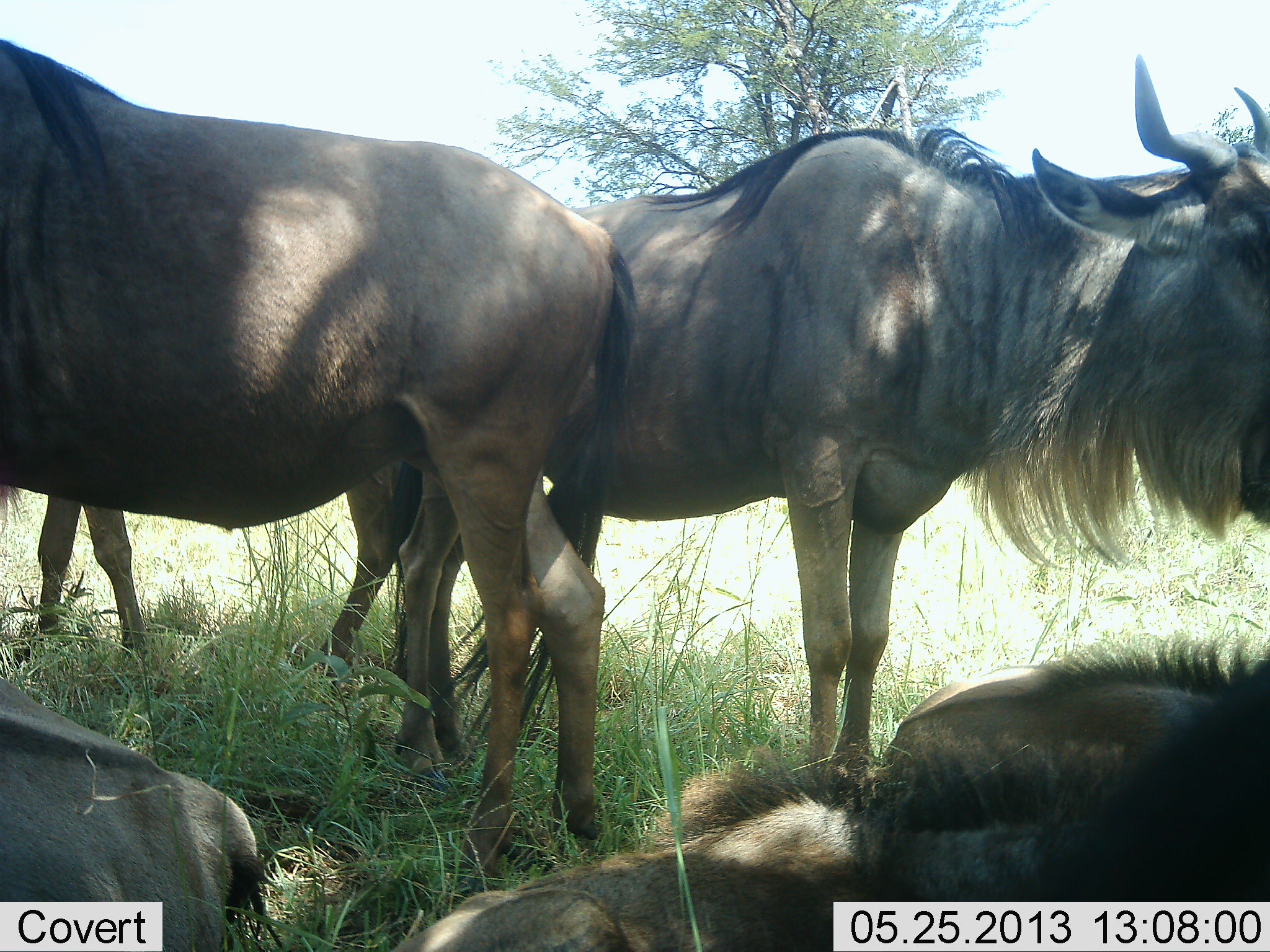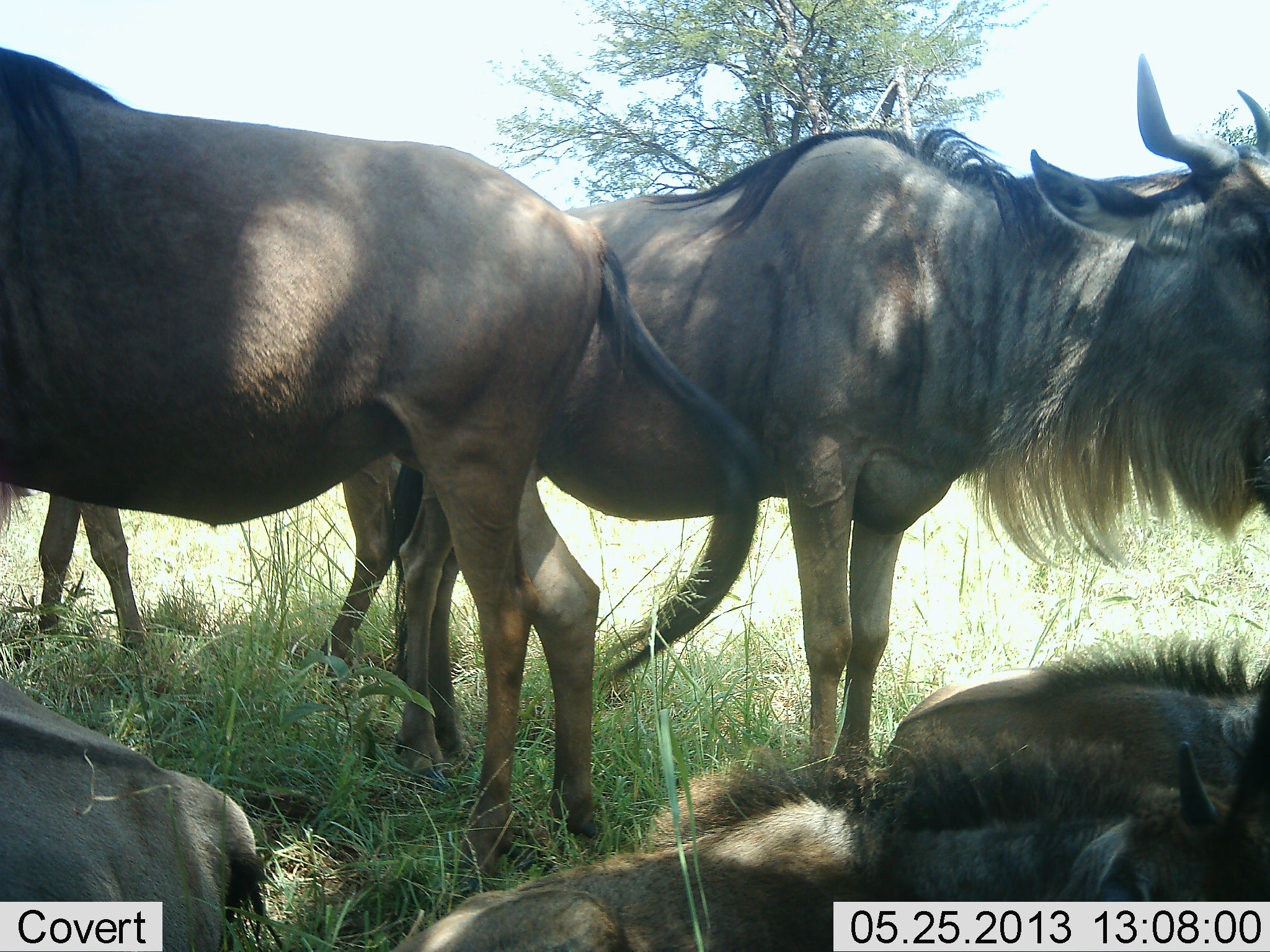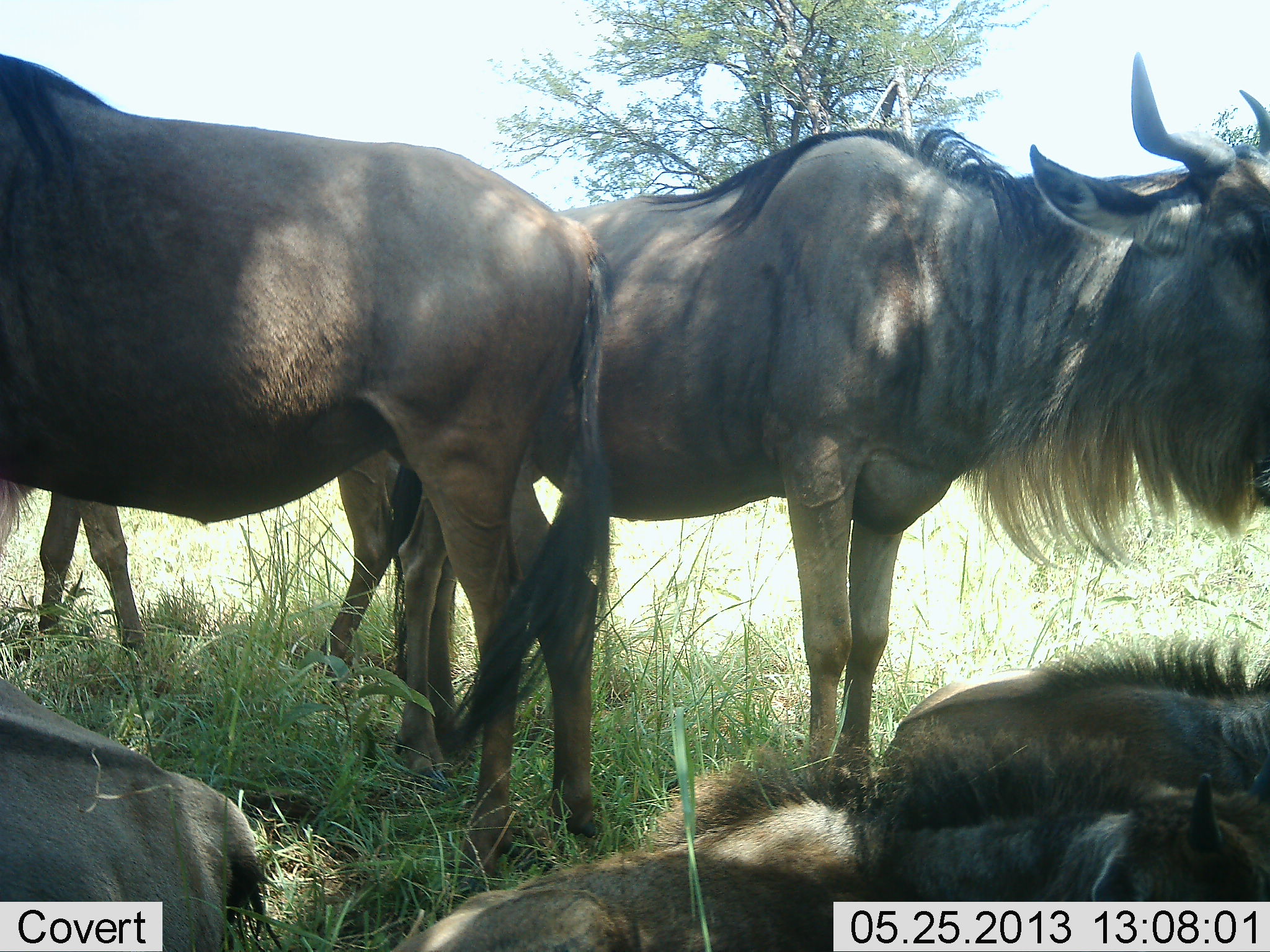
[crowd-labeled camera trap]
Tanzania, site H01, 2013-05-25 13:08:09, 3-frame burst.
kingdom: Animalia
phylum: Chordata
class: Mammalia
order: Artiodactyla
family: Bovidae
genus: Connochaetes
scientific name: Connochaetes taurinus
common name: blue wildebeest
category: wildebeest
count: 6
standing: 100%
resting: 100%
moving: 0%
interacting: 0%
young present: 40%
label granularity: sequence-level